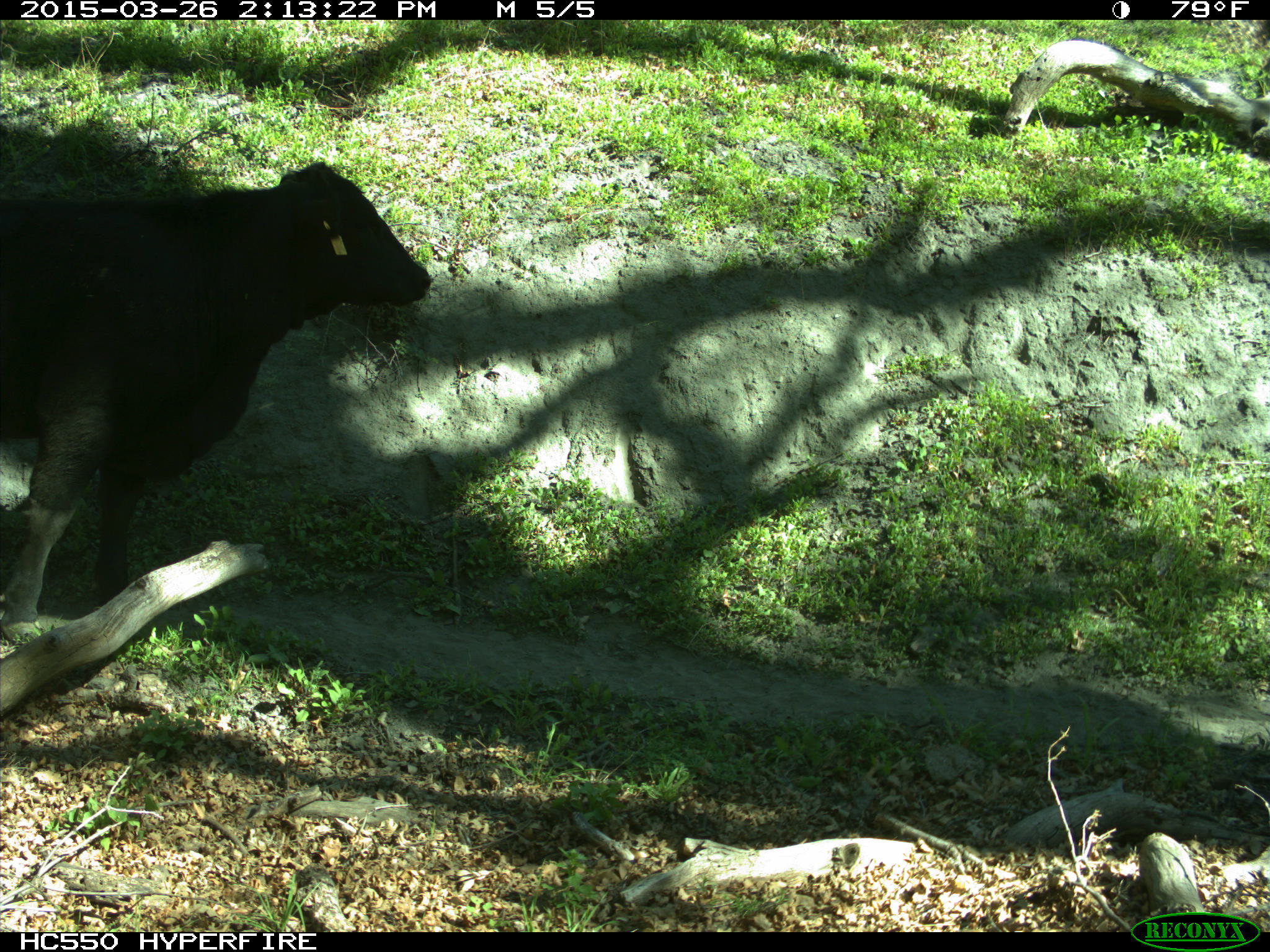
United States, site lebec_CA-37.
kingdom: Animalia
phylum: Chordata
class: Mammalia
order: Artiodactyla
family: Bovidae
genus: Bos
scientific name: Bos taurus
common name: domestic cow